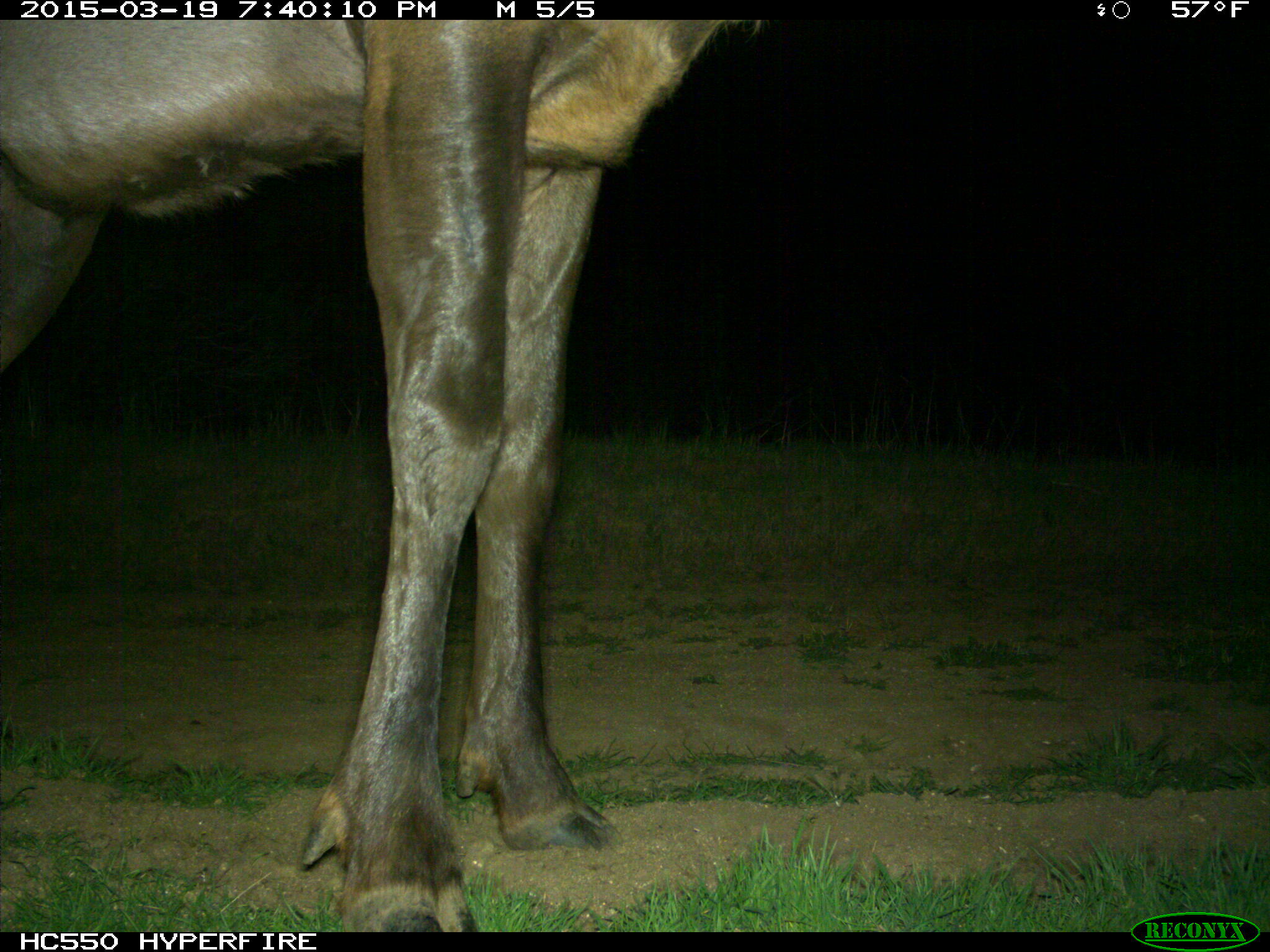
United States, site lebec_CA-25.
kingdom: Animalia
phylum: Chordata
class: Mammalia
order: Artiodactyla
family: Cervidae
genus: Cervus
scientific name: Cervus canadensis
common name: elk